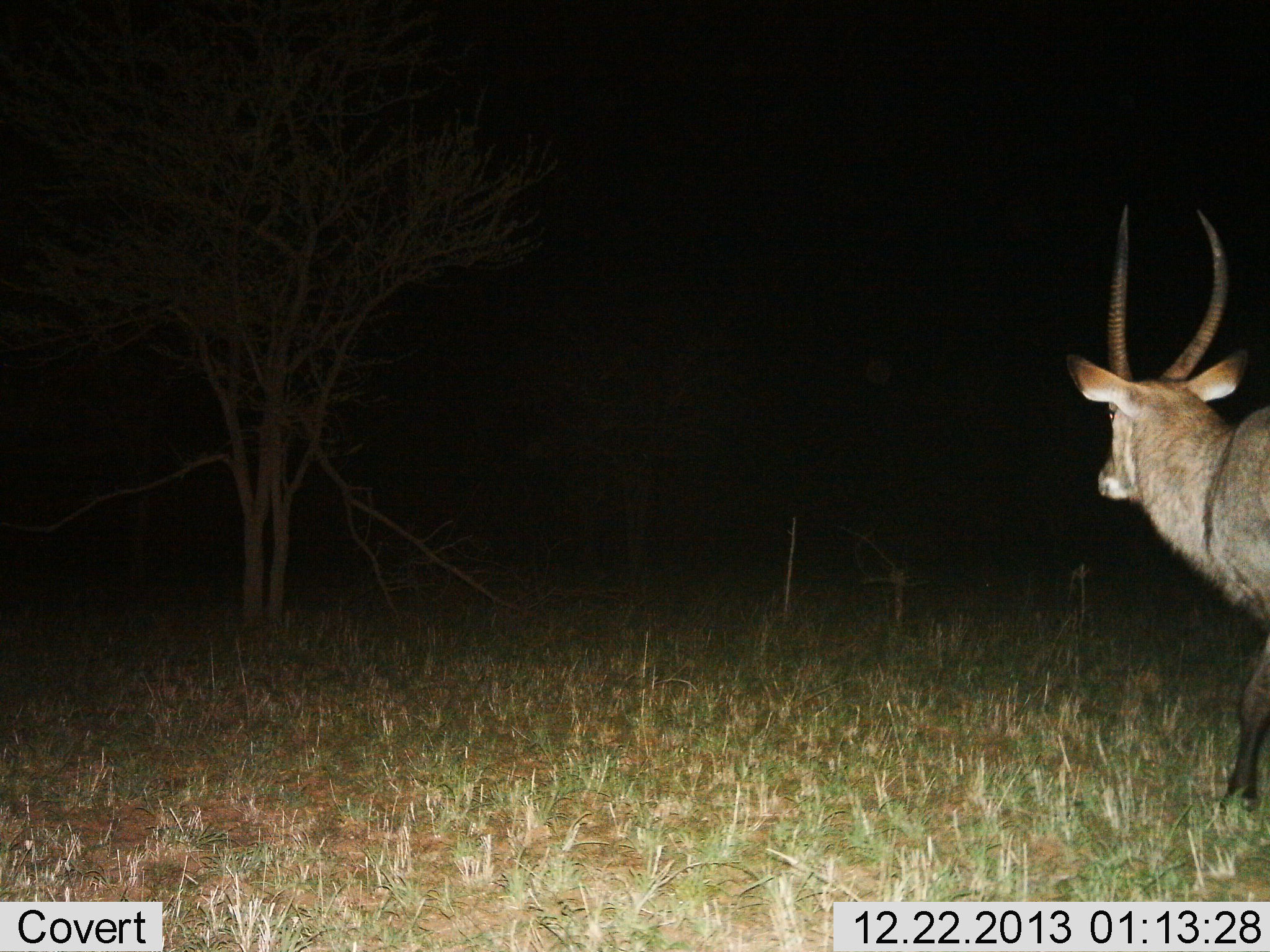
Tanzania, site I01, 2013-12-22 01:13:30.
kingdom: Animalia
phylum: Chordata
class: Mammalia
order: Artiodactyla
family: Bovidae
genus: Kobus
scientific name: Kobus ellipsiprymnus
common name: waterbuck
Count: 1.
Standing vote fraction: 30%.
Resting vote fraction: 0%.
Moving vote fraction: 70%.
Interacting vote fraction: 0%.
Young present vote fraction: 0%.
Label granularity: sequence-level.